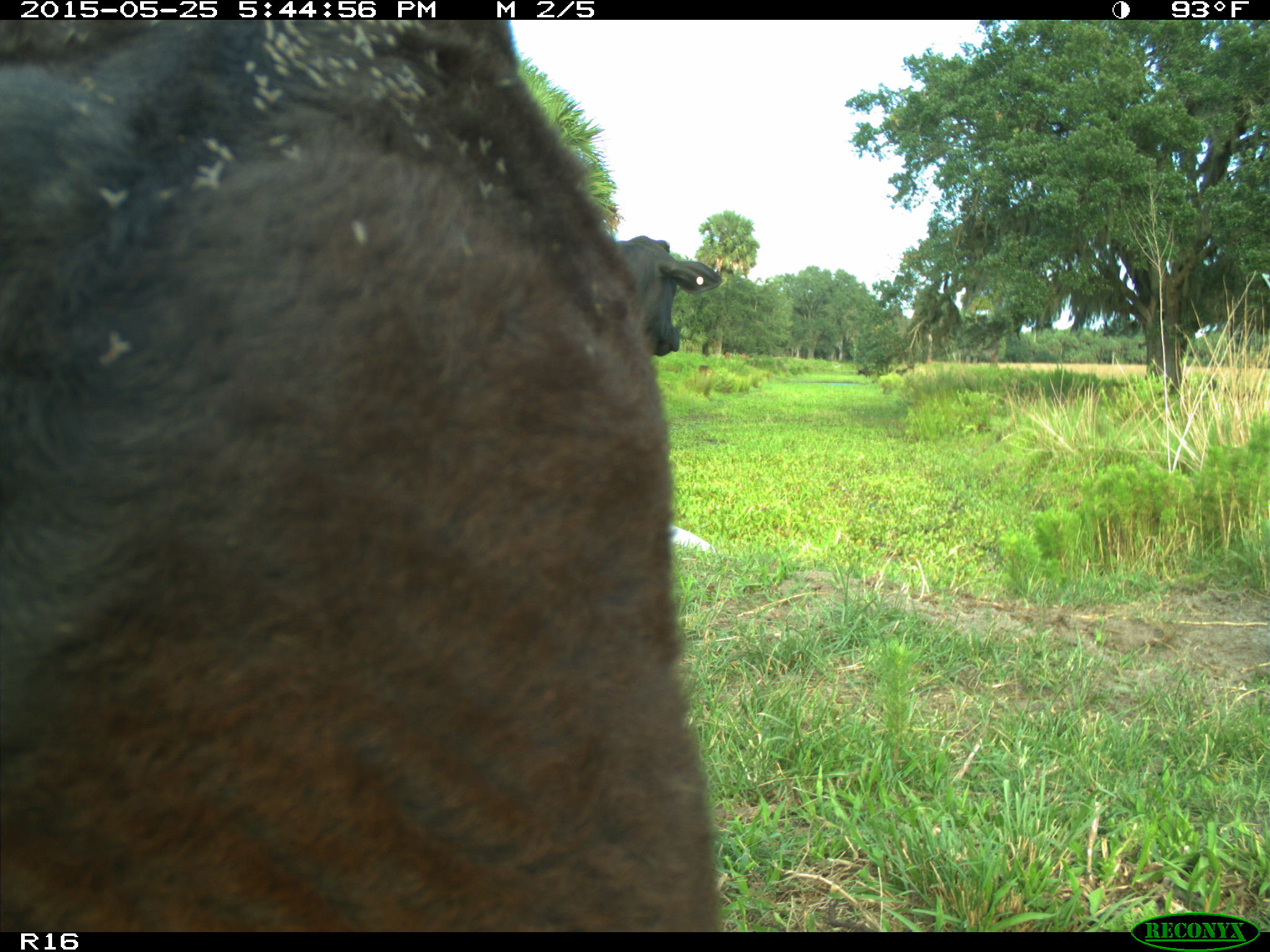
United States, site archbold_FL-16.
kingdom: Animalia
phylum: Chordata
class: Mammalia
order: Artiodactyla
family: Bovidae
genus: Bos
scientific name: Bos taurus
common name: domestic cow